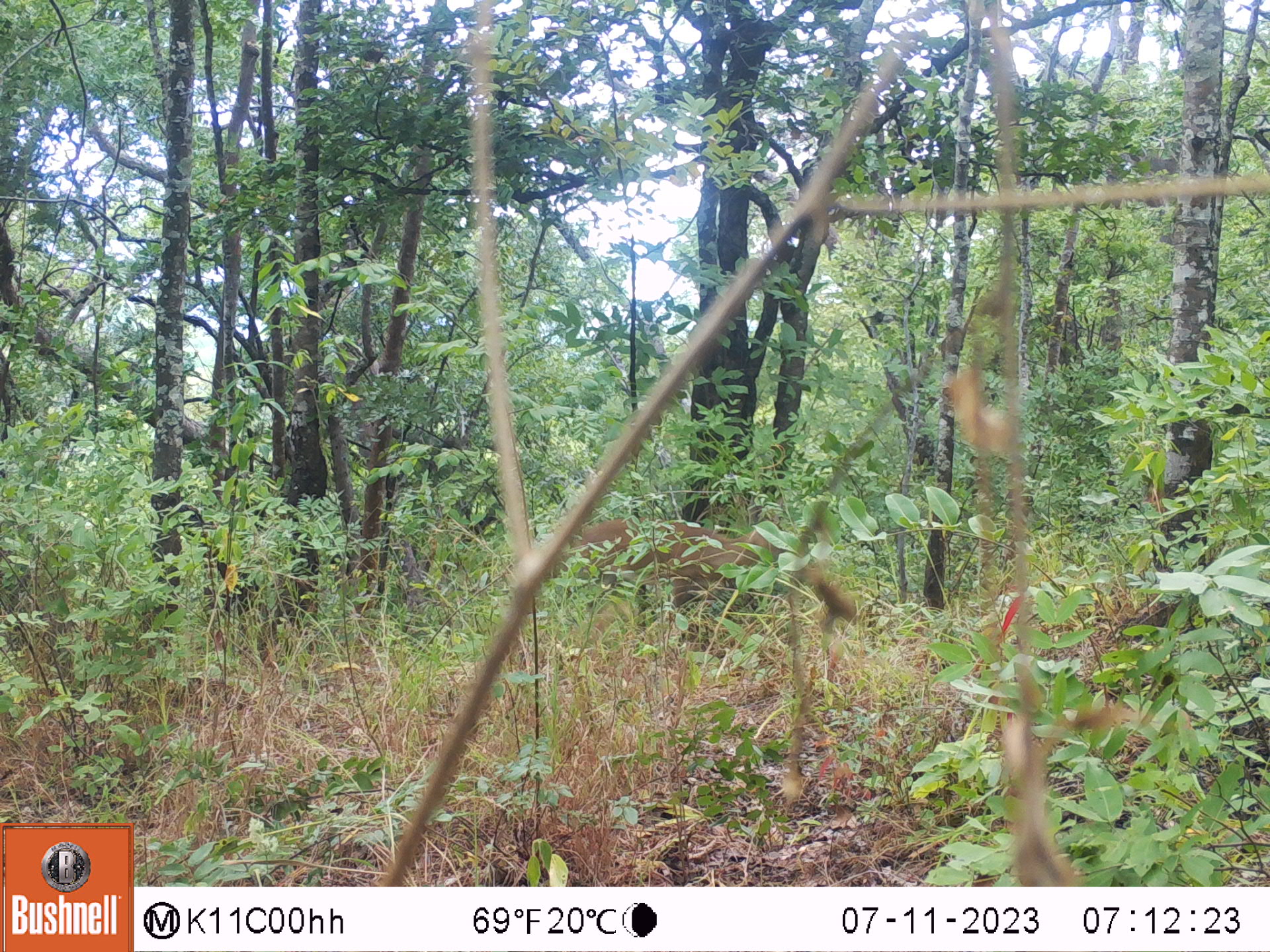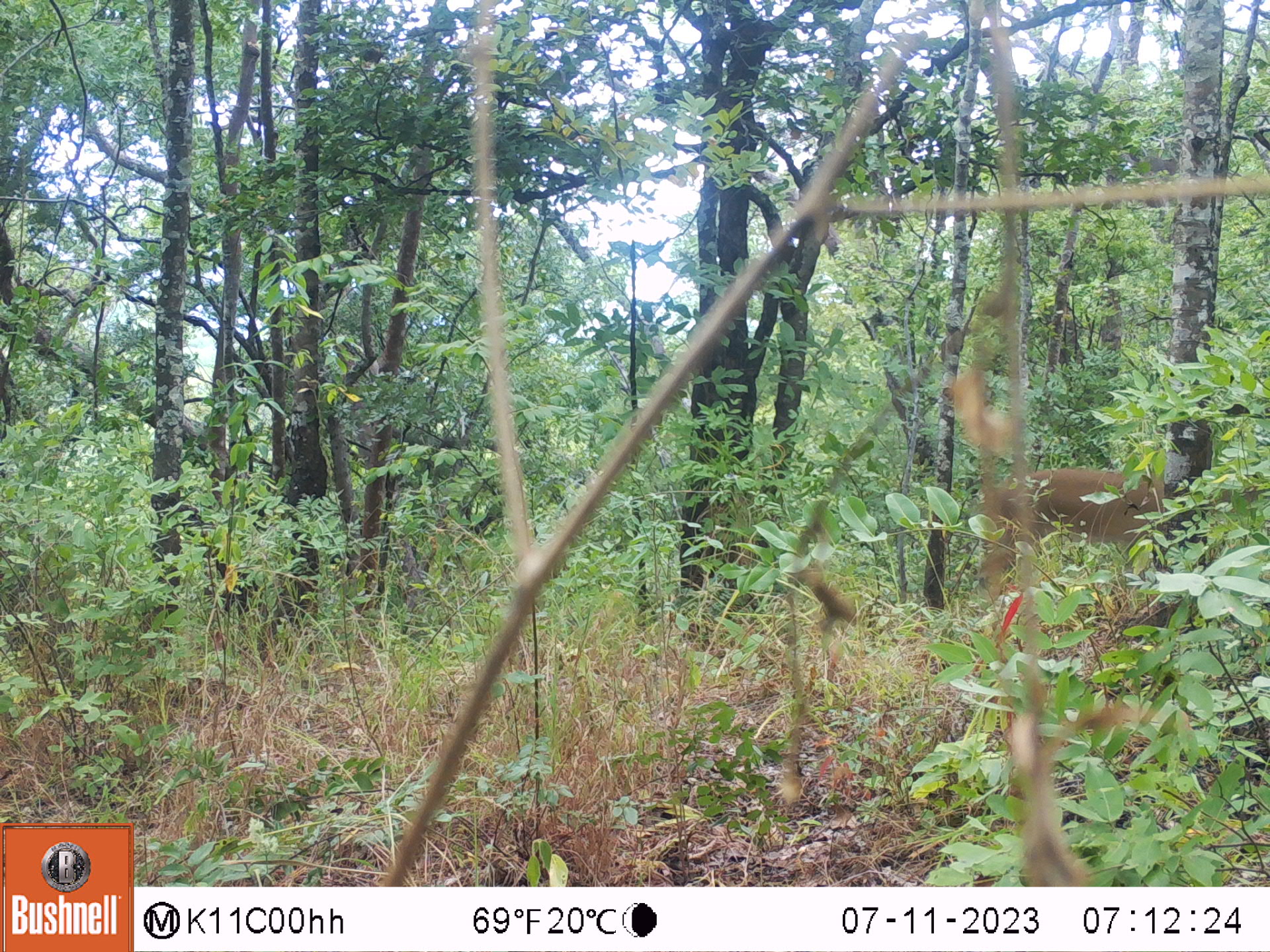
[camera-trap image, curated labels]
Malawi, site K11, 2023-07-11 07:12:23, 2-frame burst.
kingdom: Animalia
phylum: Chordata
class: Mammalia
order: Artiodactyla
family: Bovidae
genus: Sylvicapra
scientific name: Sylvicapra grimmia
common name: common duiker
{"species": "common duiker (Sylvicapra grimmia)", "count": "1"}